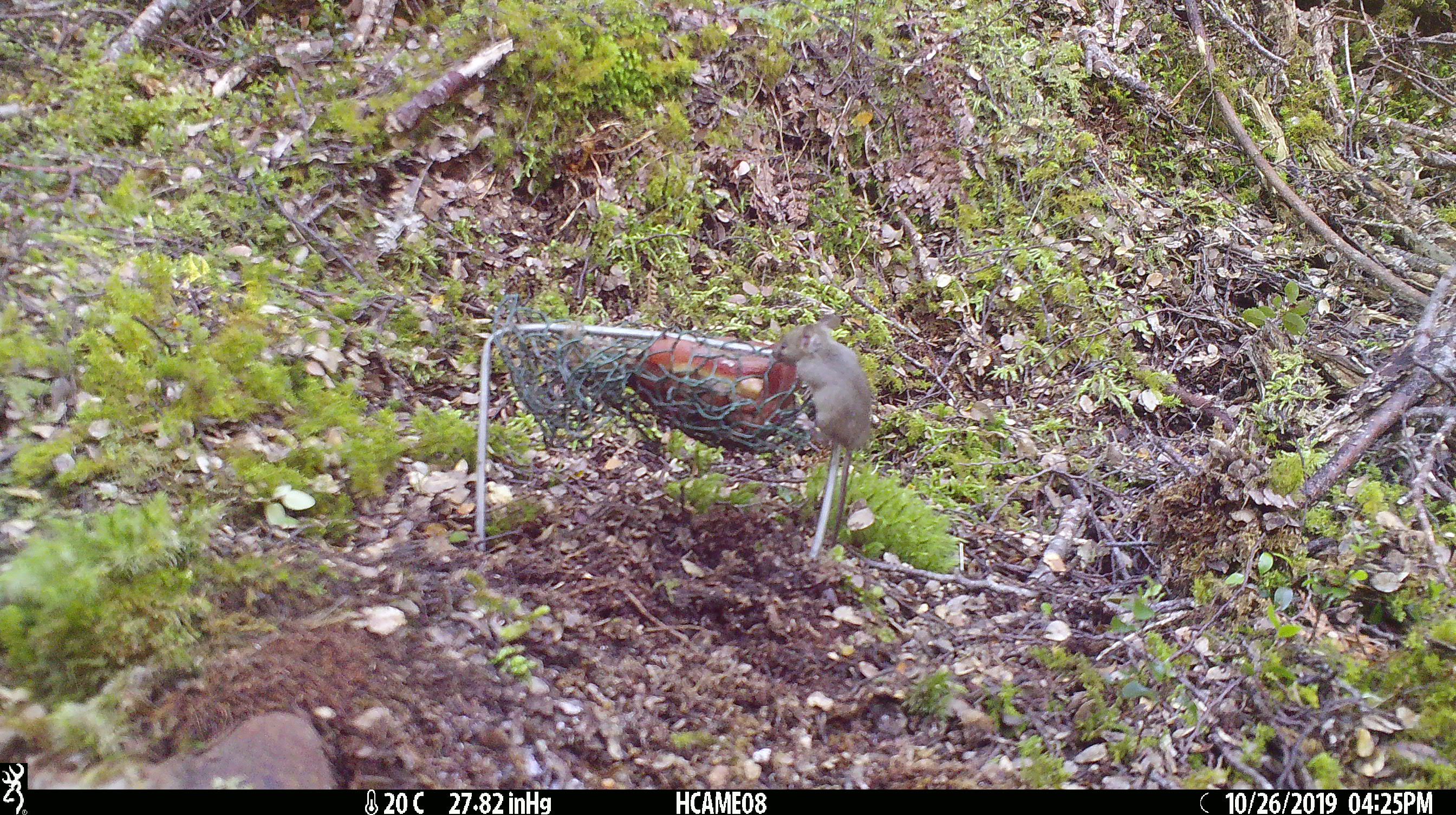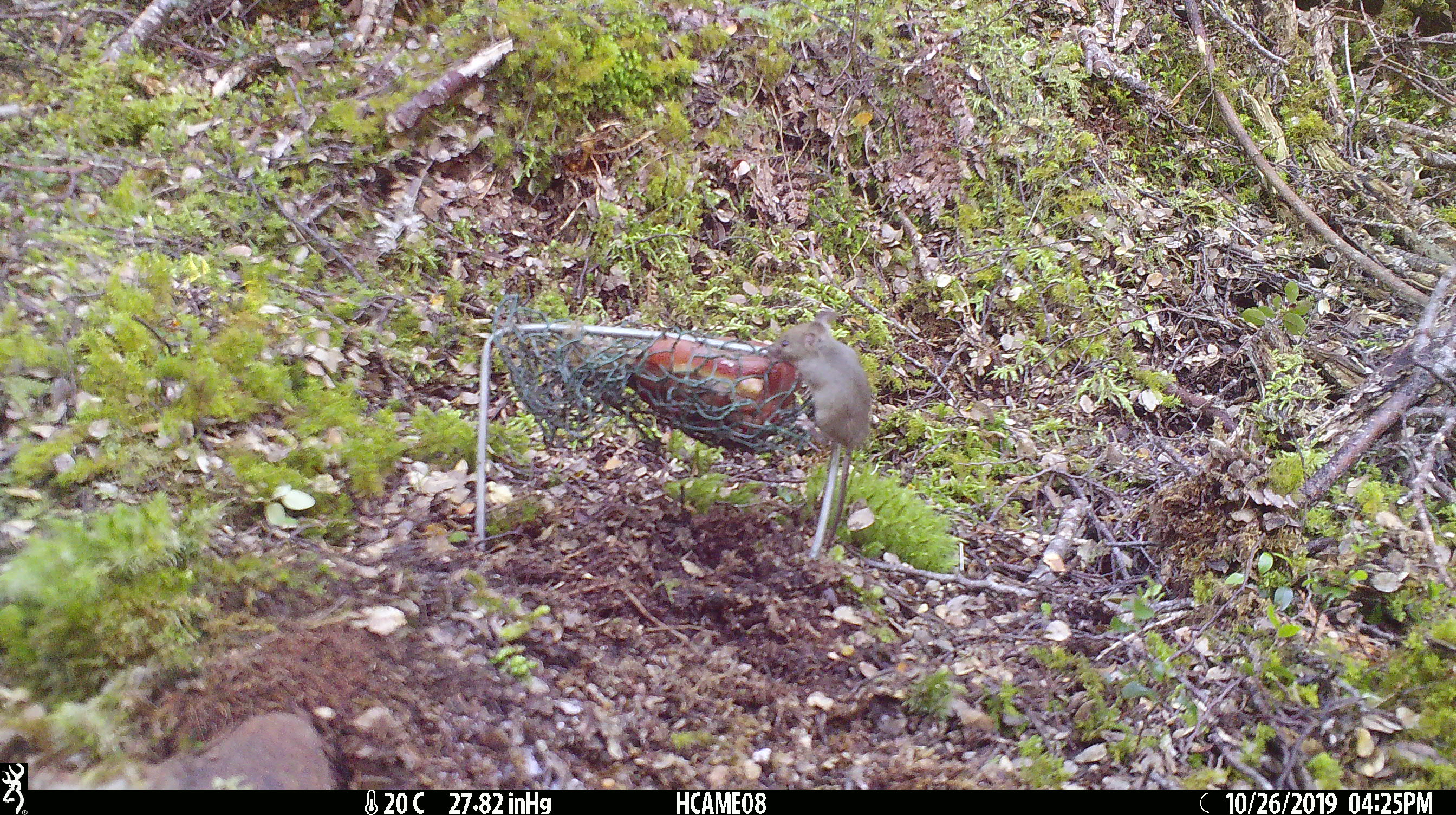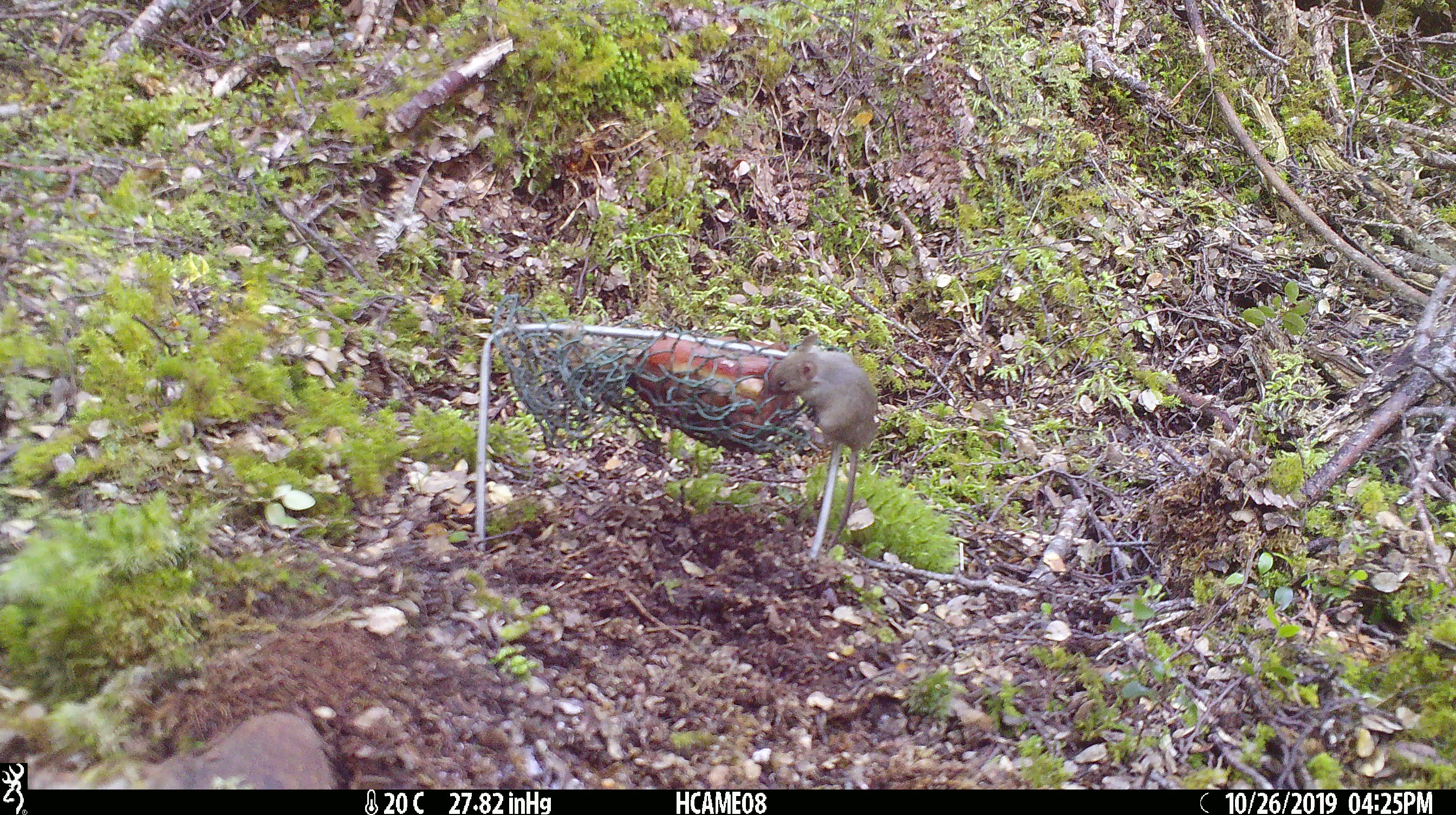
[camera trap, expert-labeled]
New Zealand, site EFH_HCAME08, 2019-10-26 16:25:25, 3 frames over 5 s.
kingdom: Animalia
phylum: Chordata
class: Mammalia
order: Rodentia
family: Muridae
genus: Mus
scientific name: Mus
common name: mouse